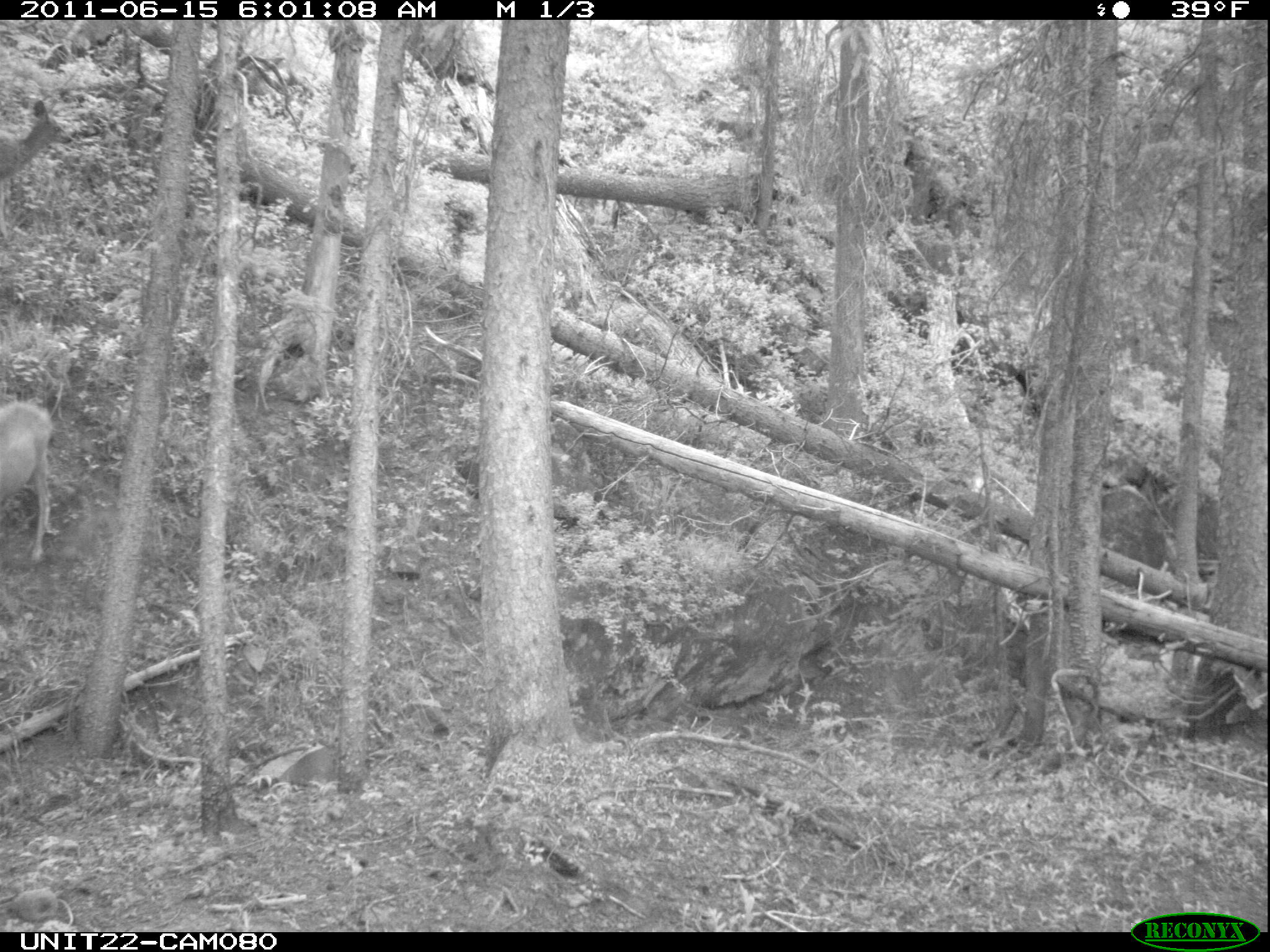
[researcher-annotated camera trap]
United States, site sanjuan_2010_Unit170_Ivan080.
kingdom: Animalia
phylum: Chordata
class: Mammalia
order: Artiodactyla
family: Cervidae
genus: Odocoileus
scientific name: Odocoileus hemionus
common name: mule deer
Odocoileus hemionus (mule deer).